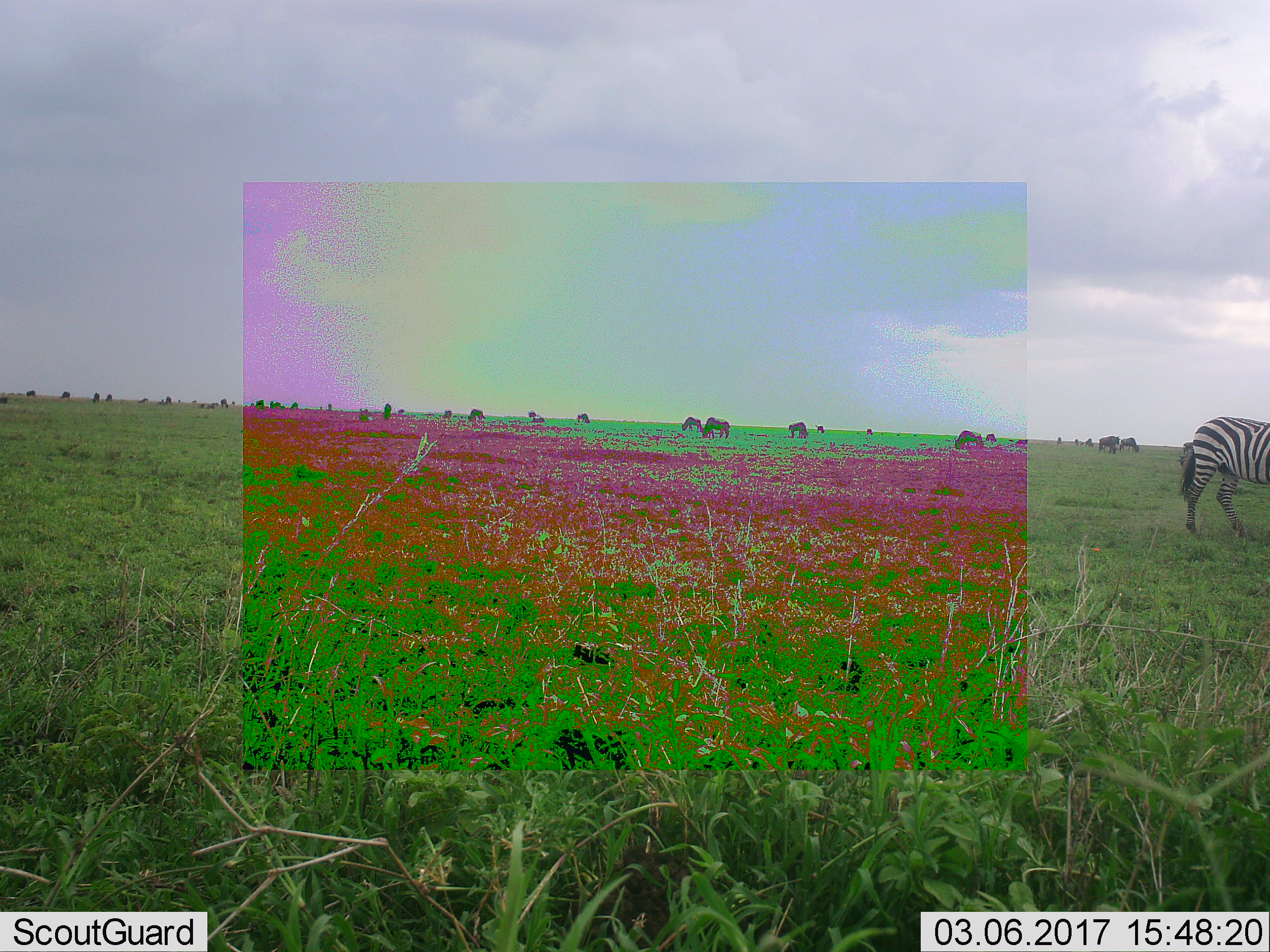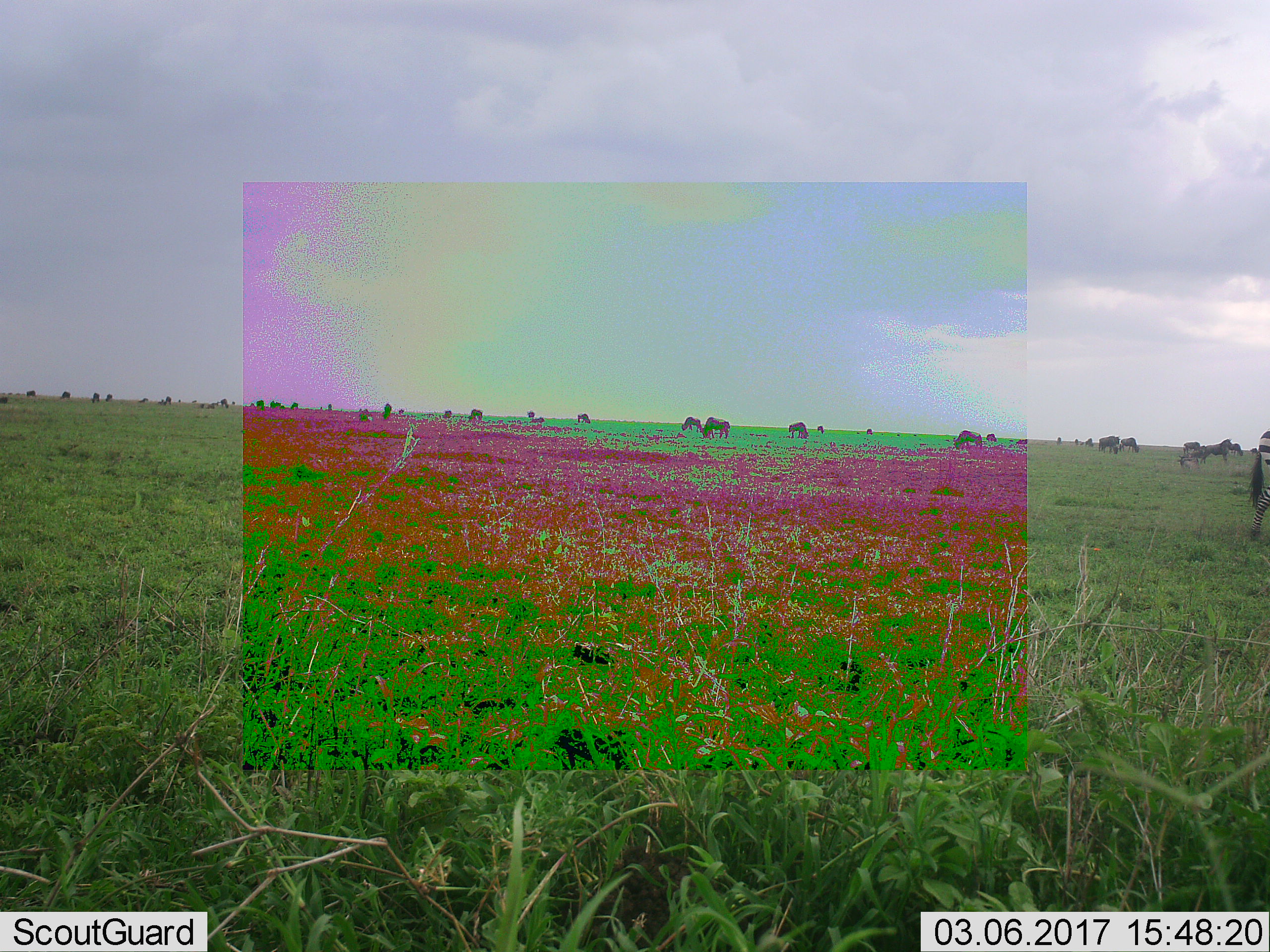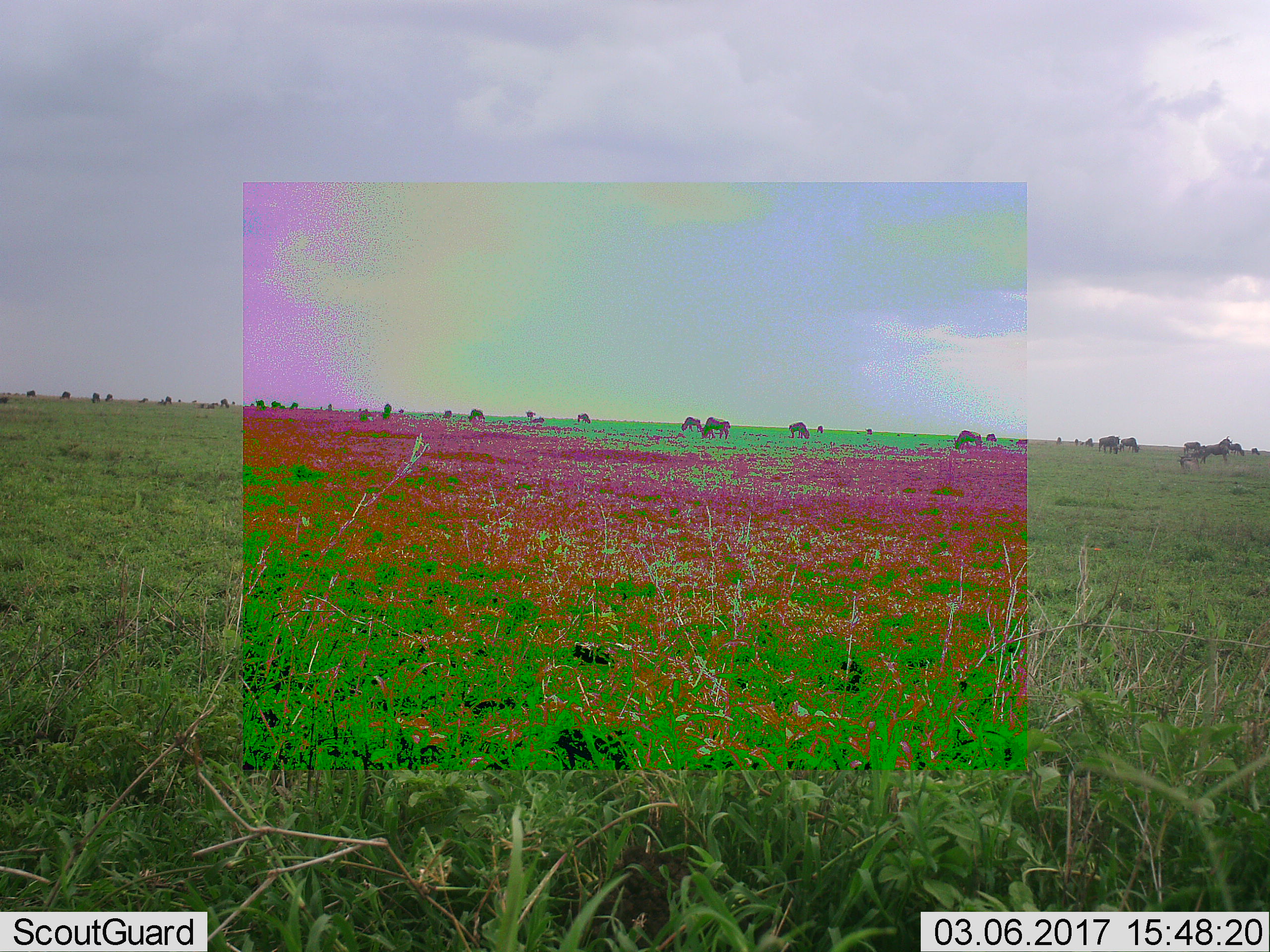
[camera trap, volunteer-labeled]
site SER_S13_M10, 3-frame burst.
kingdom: Animalia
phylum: Chordata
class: Mammalia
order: Artiodactyla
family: Bovidae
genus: Connochaetes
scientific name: Connochaetes taurinus taurinus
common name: blue wildebeest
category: wildebeestblue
Wildebeestblue (blue wildebeest) (Connochaetes taurinus taurinus), count 11-50. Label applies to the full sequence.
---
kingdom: Animalia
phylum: Chordata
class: Mammalia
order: Perissodactyla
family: Equidae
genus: Equus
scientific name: Equus quagga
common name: plains zebra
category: zebraplains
Zebraplains (plains zebra) (Equus quagga), count 1. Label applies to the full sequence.